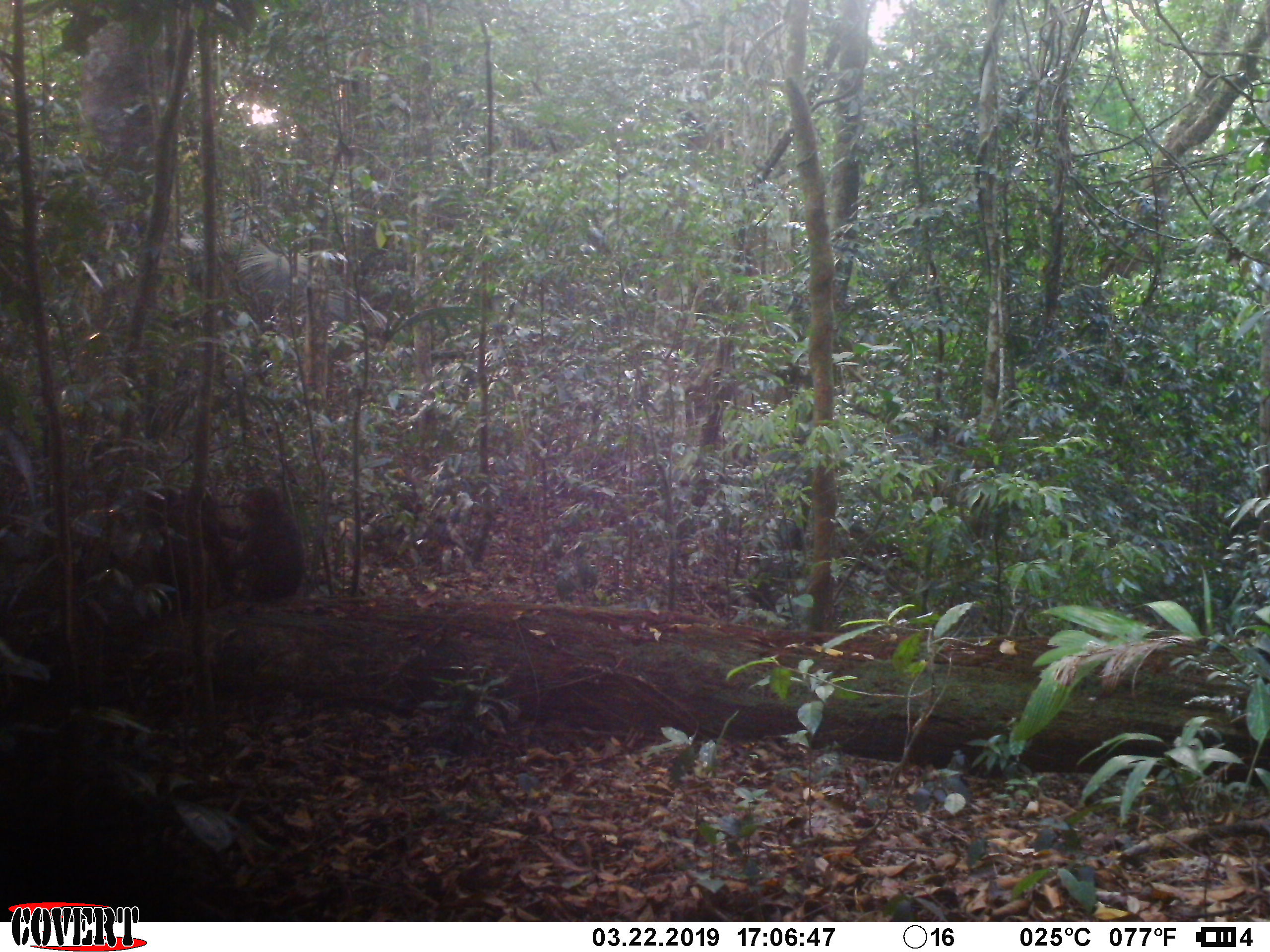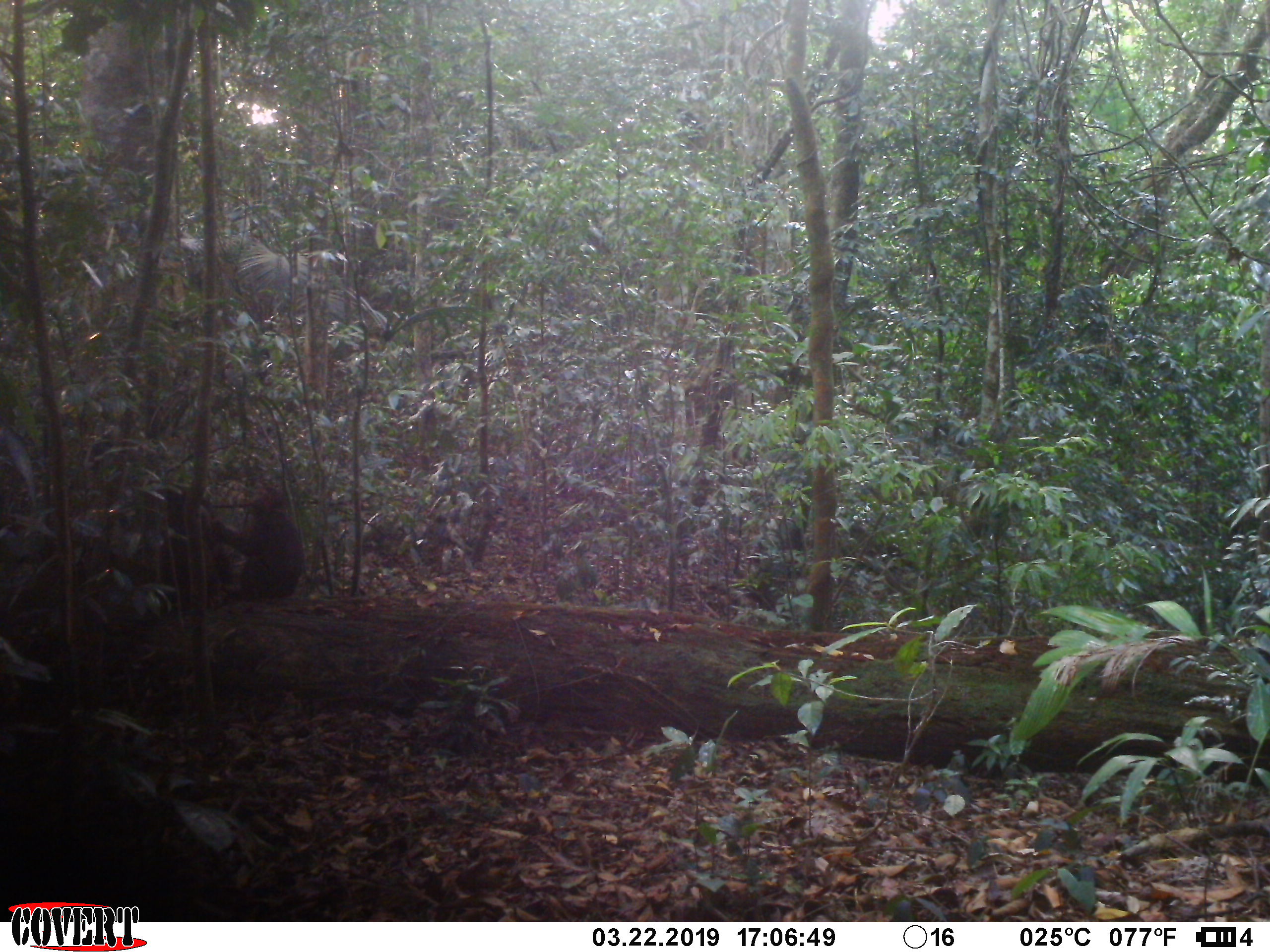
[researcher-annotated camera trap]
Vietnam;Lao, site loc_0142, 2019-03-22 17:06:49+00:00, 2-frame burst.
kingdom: Animalia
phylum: Chordata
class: Mammalia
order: Primates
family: Cercopithecidae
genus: Macaca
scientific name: Macaca arctoides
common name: stump-tailed macaque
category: stump tailed macaque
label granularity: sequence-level